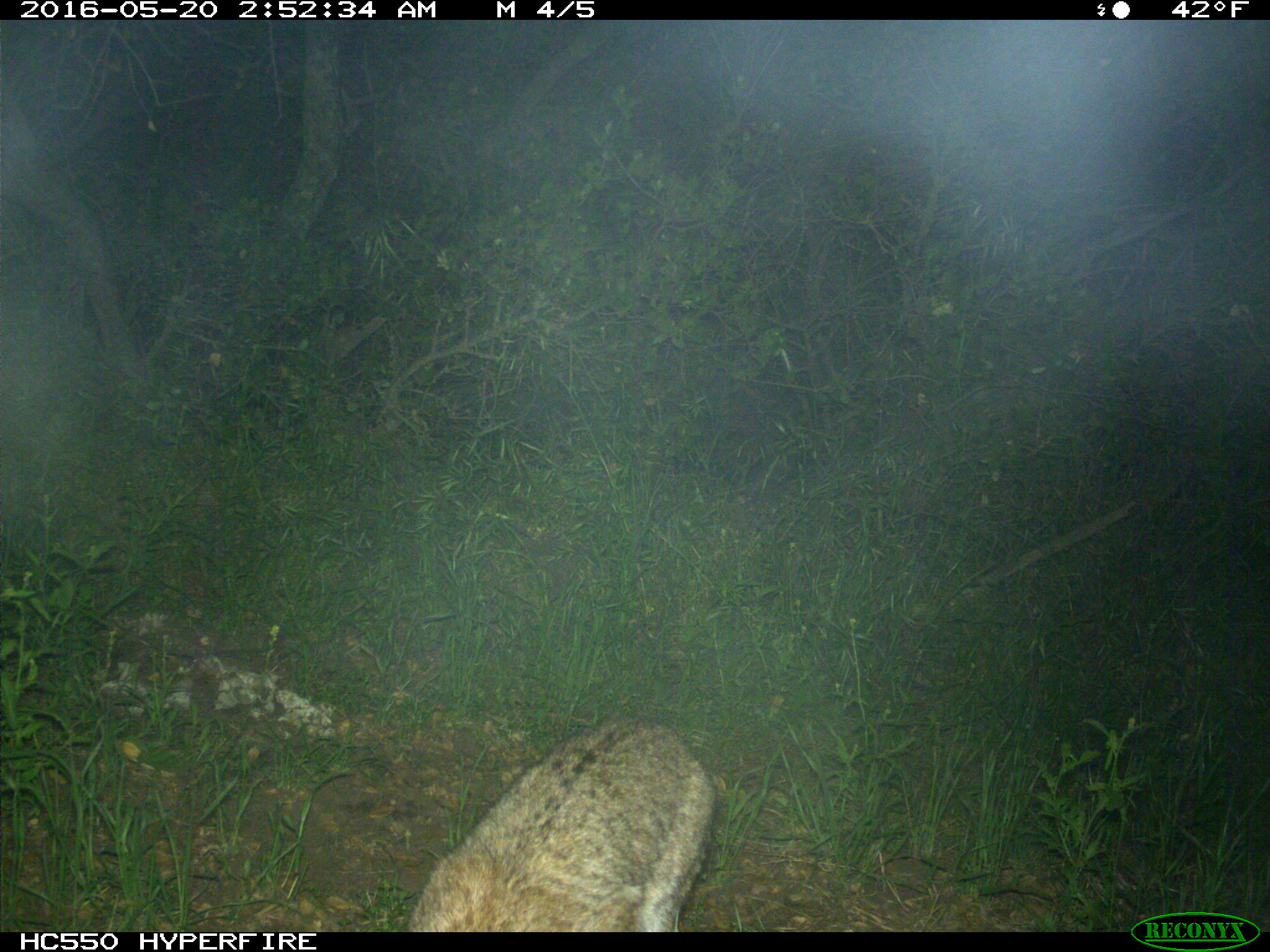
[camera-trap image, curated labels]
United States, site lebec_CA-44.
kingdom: Animalia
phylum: Chordata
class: Mammalia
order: Carnivora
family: Felidae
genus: Lynx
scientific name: Lynx rufus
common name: bobcat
Lynx rufus (bobcat).